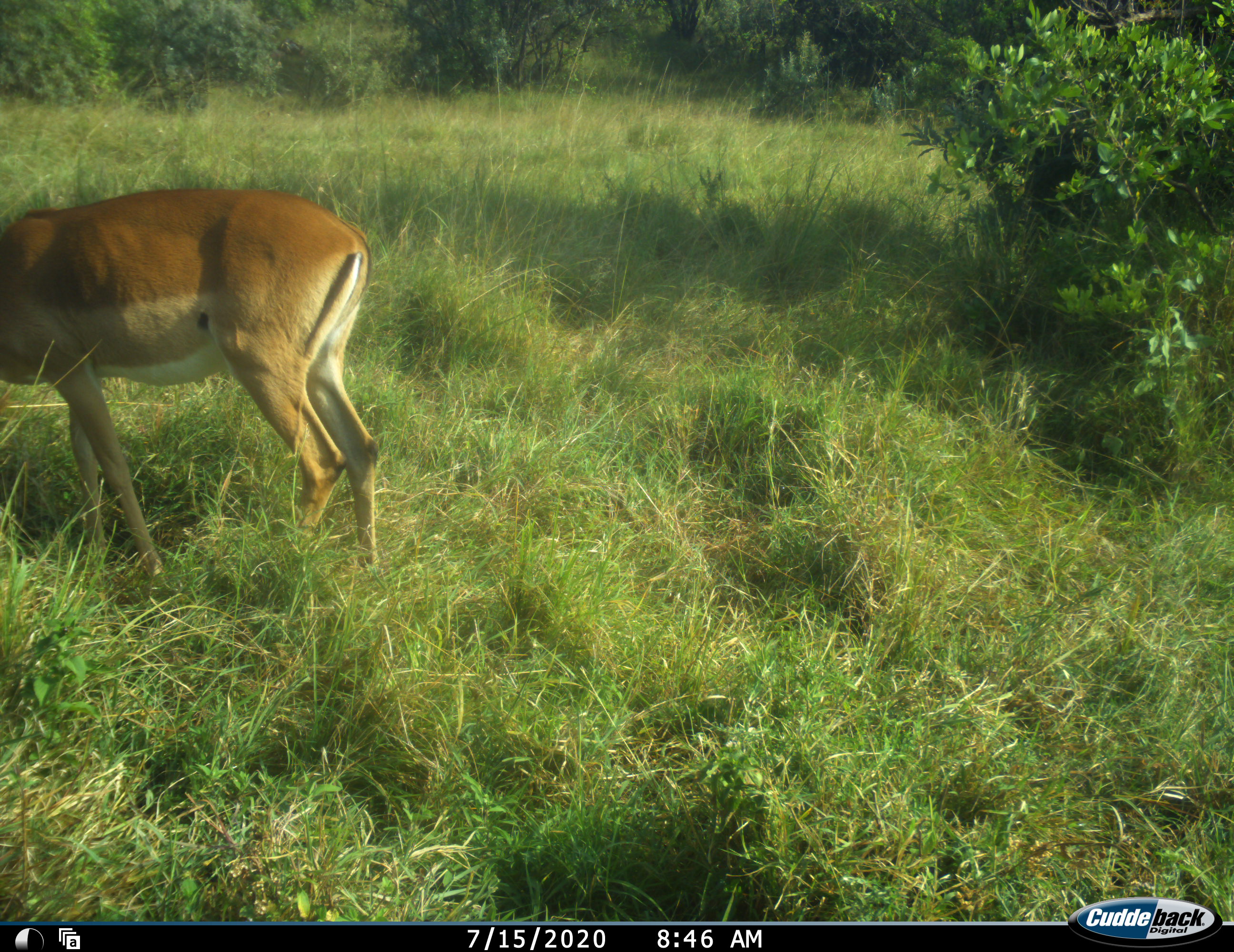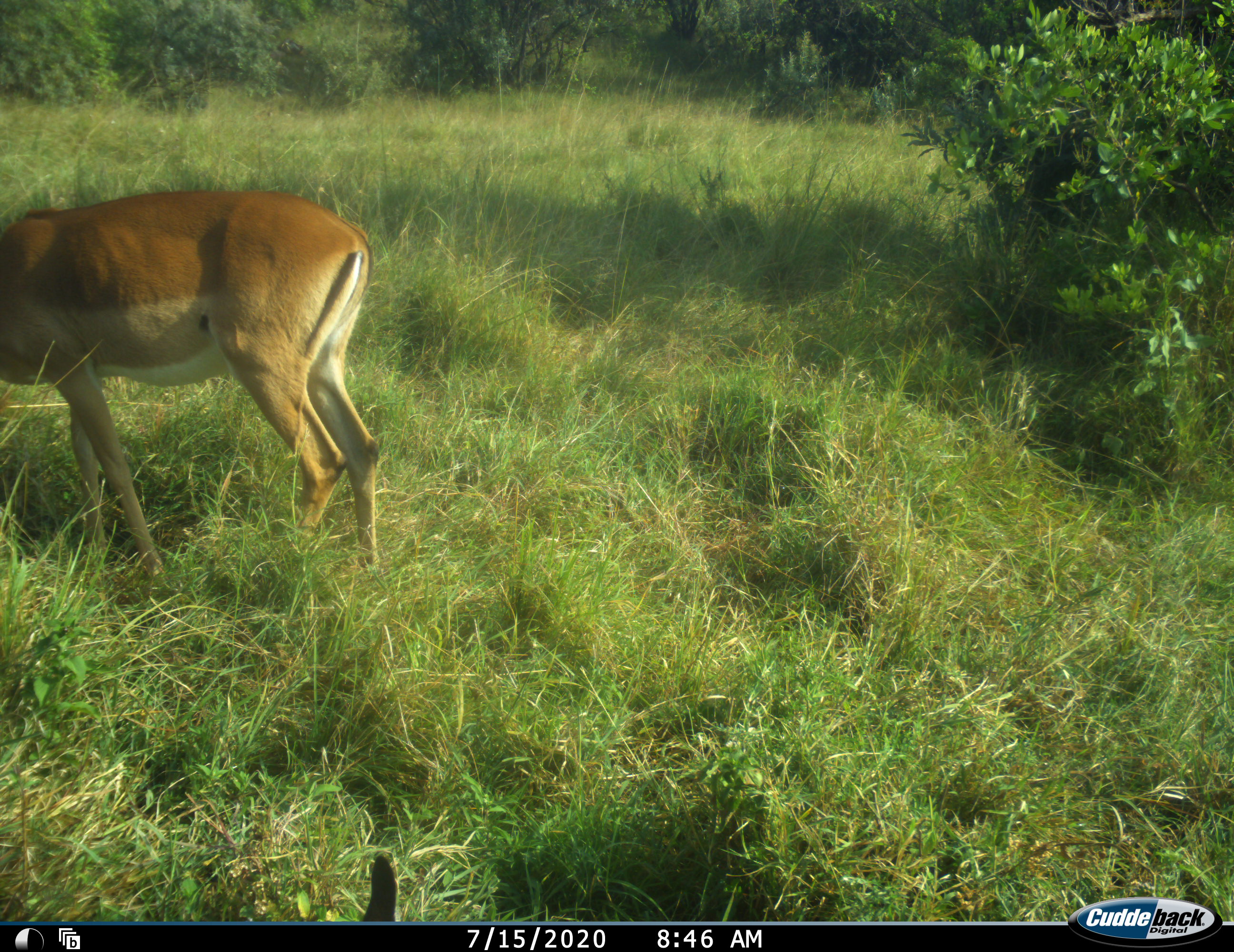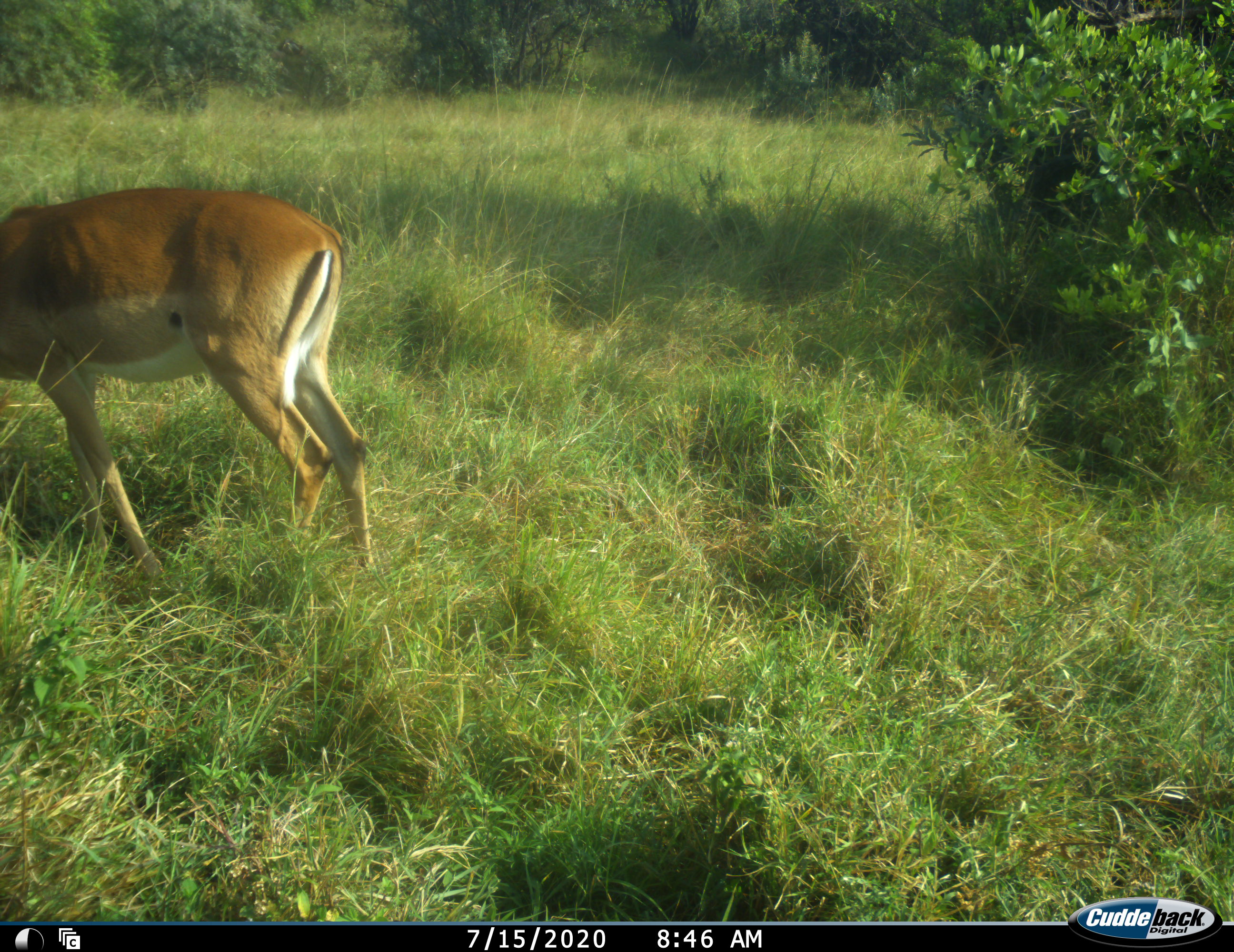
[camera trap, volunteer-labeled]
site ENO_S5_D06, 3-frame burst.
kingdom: Animalia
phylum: Chordata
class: Mammalia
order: Artiodactyla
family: Bovidae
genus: Aepyceros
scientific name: Aepyceros melampus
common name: impala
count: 2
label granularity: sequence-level